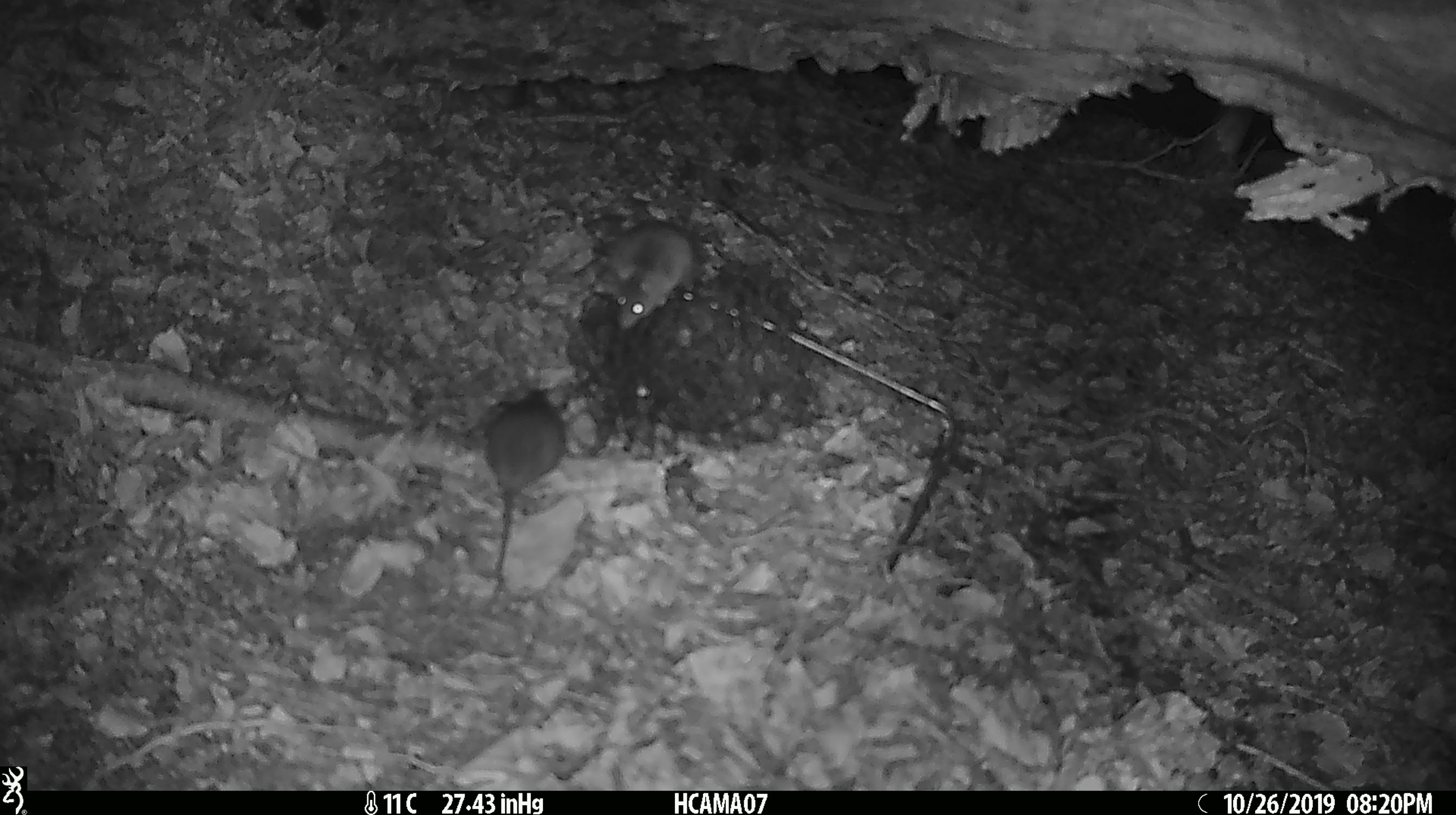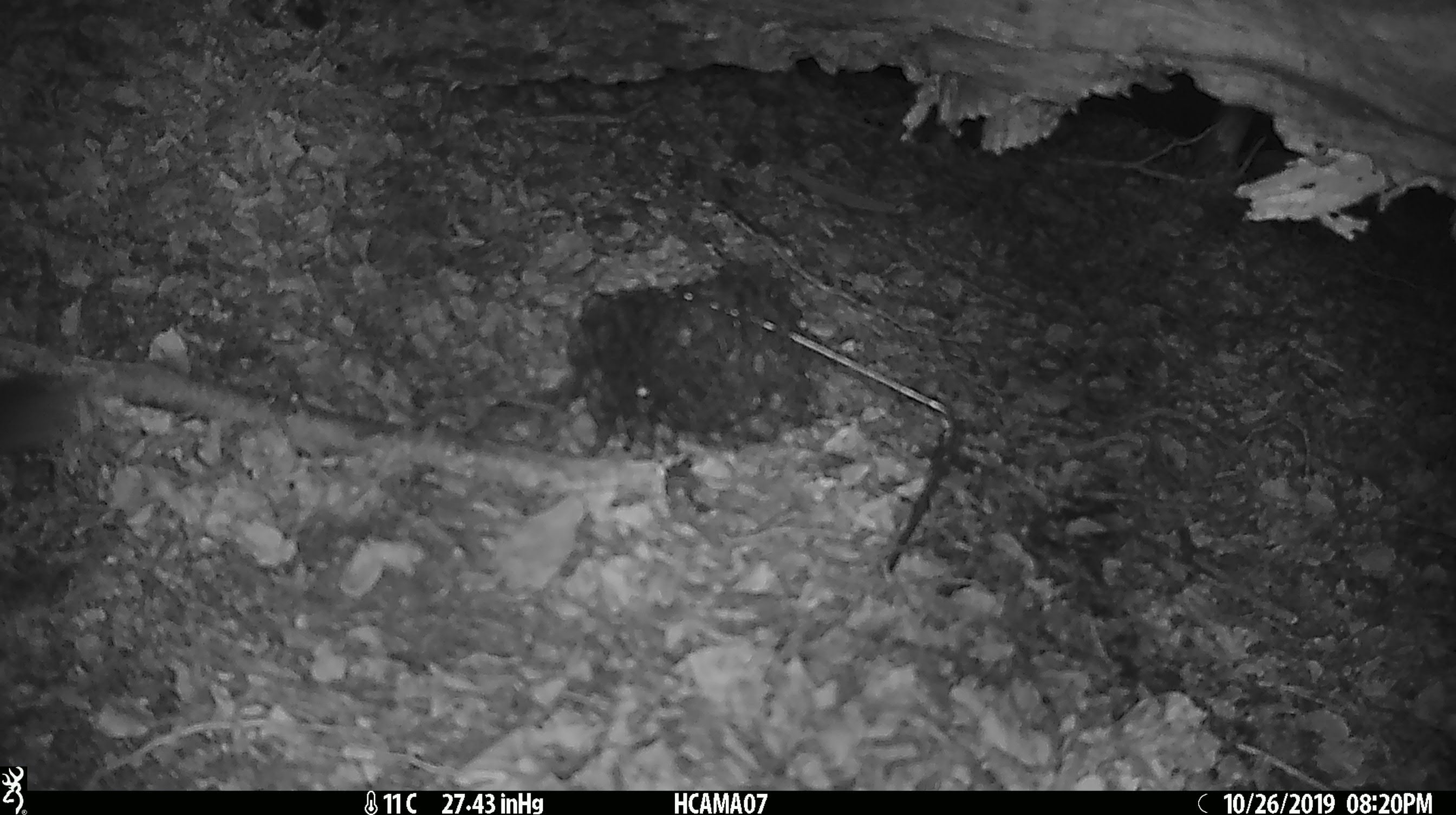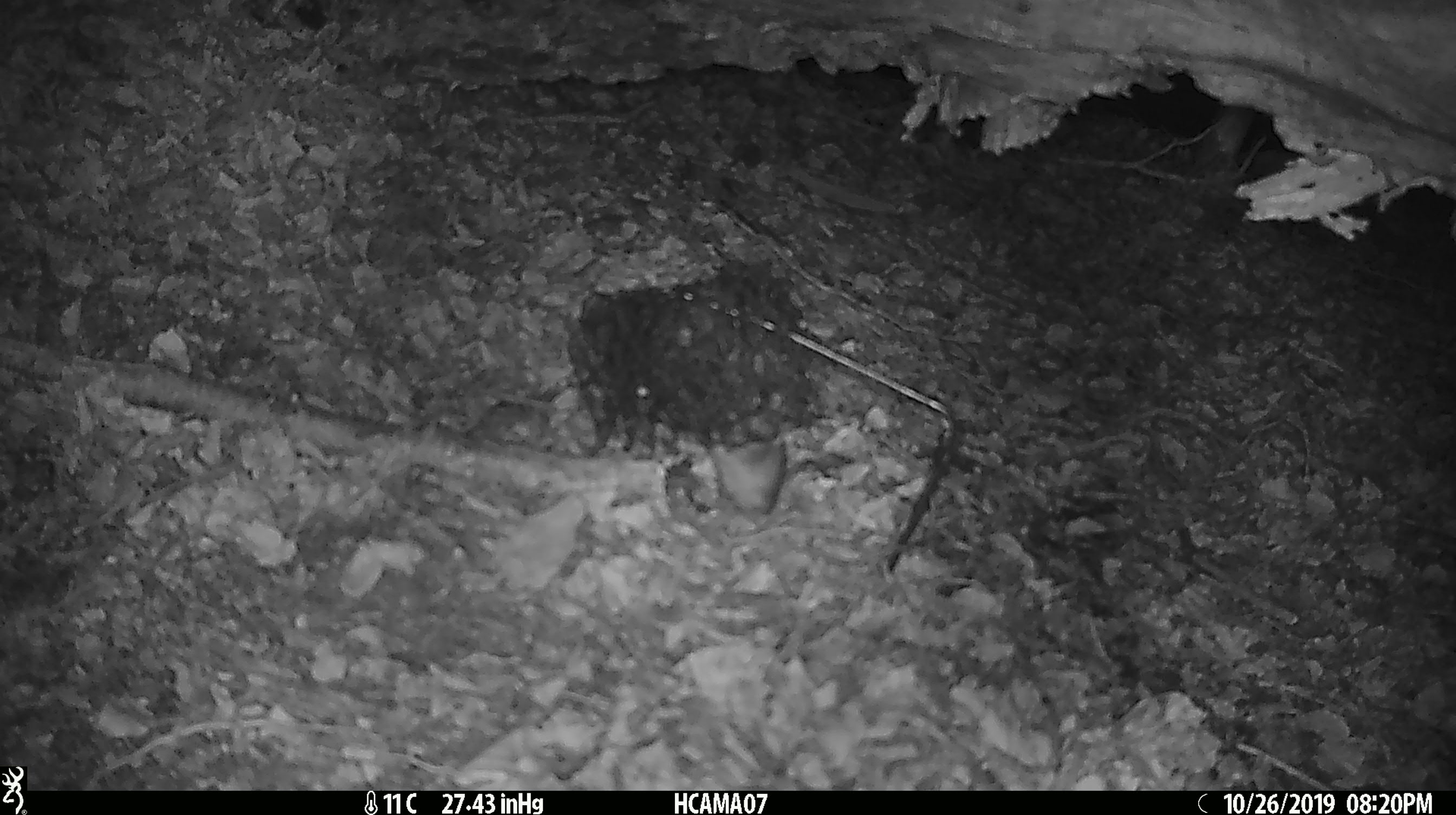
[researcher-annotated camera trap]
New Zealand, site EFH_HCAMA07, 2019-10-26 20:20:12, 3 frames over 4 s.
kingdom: Animalia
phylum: Chordata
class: Mammalia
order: Rodentia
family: Muridae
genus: Mus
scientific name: Mus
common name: mouse